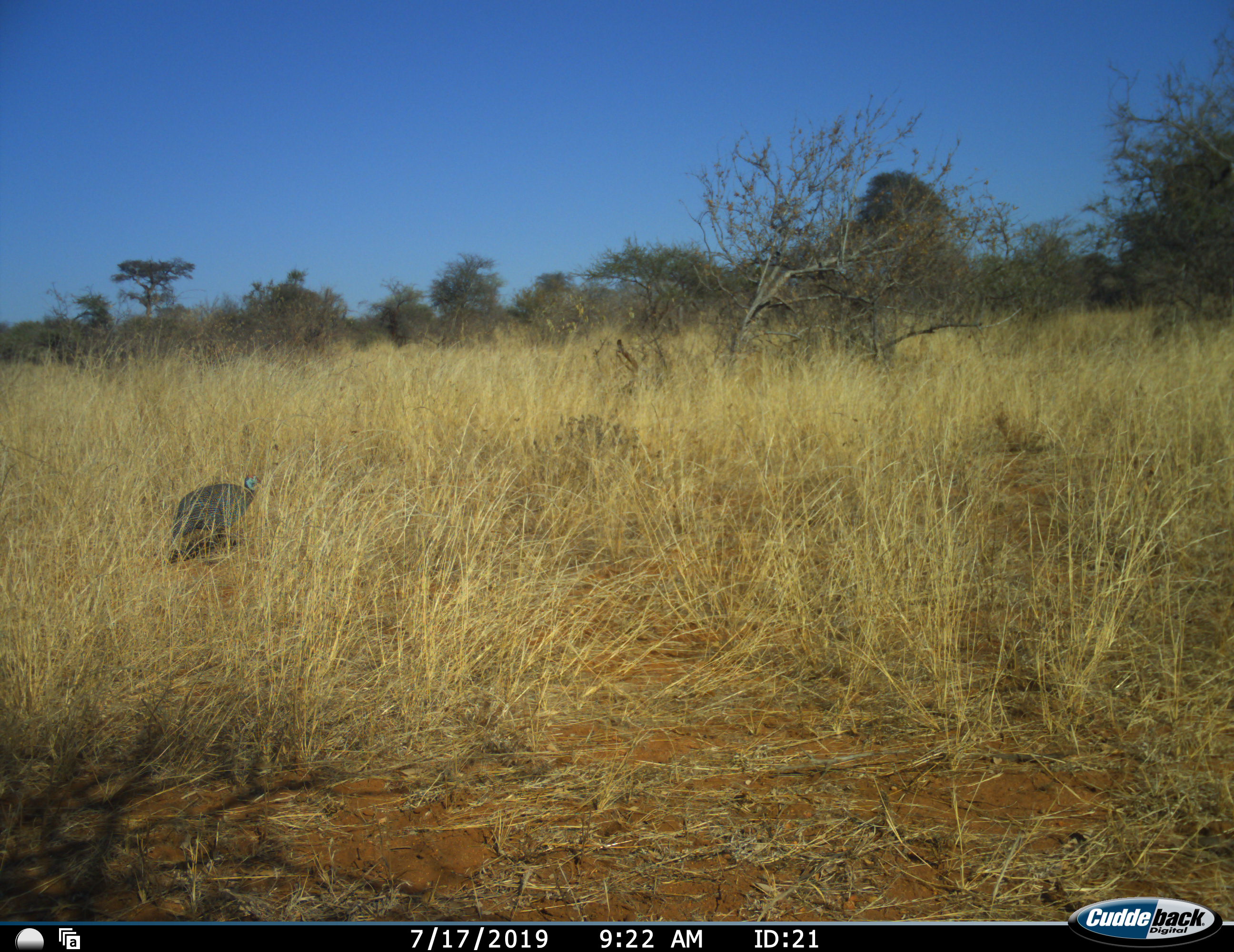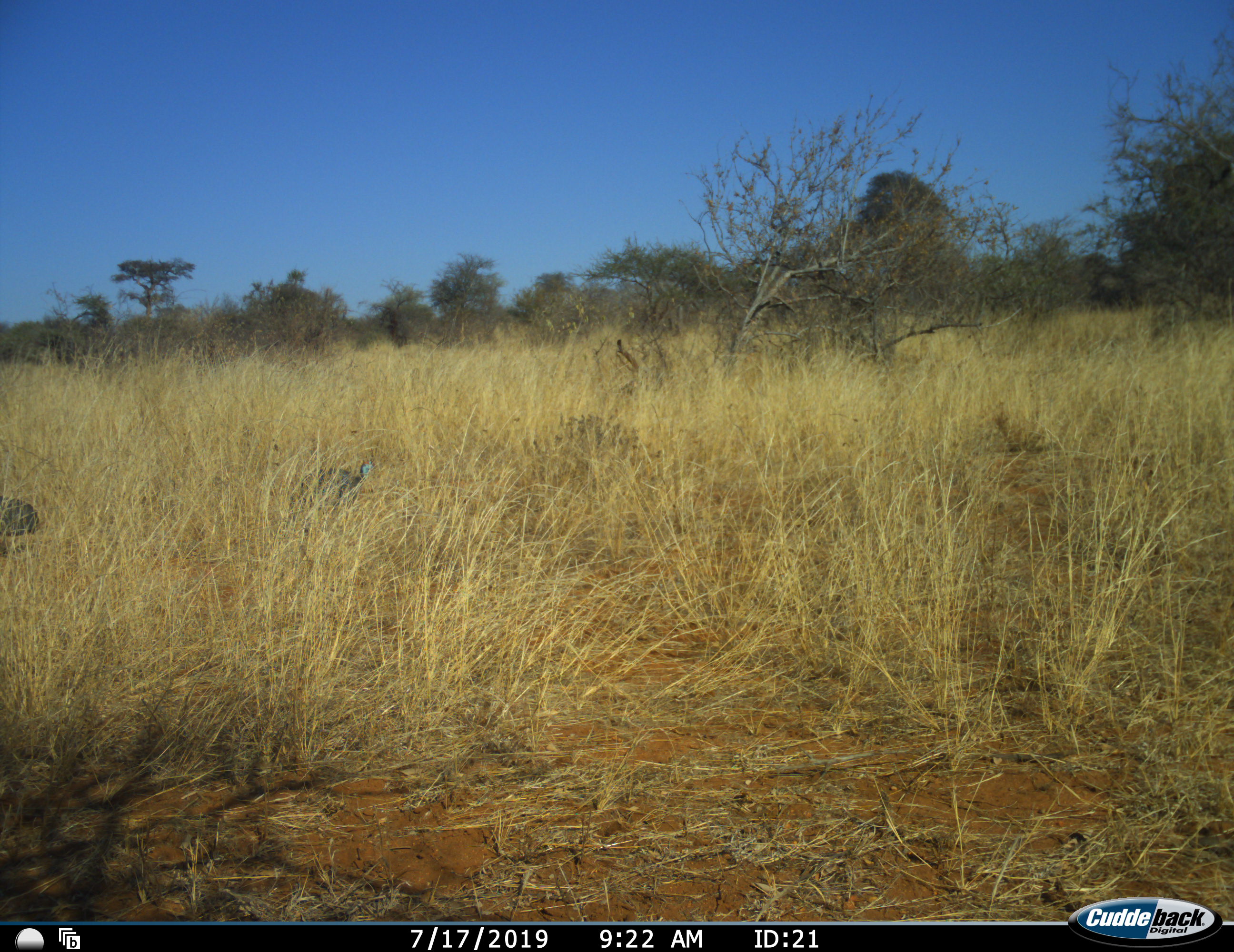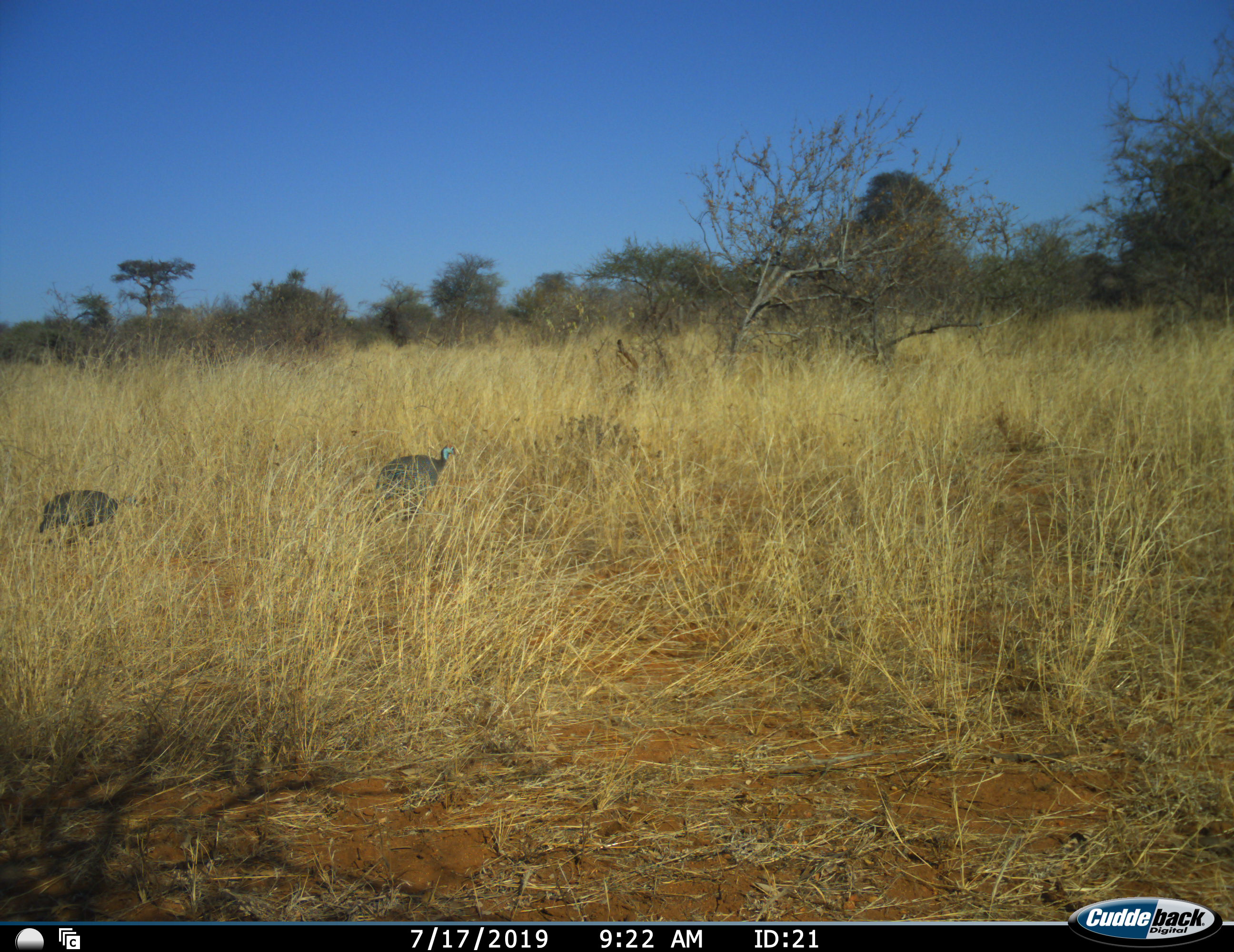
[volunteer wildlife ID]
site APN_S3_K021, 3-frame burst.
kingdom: Animalia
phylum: Chordata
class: Aves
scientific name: Aves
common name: bird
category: birdother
Birdother (bird) (Aves), count 2. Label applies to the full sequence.